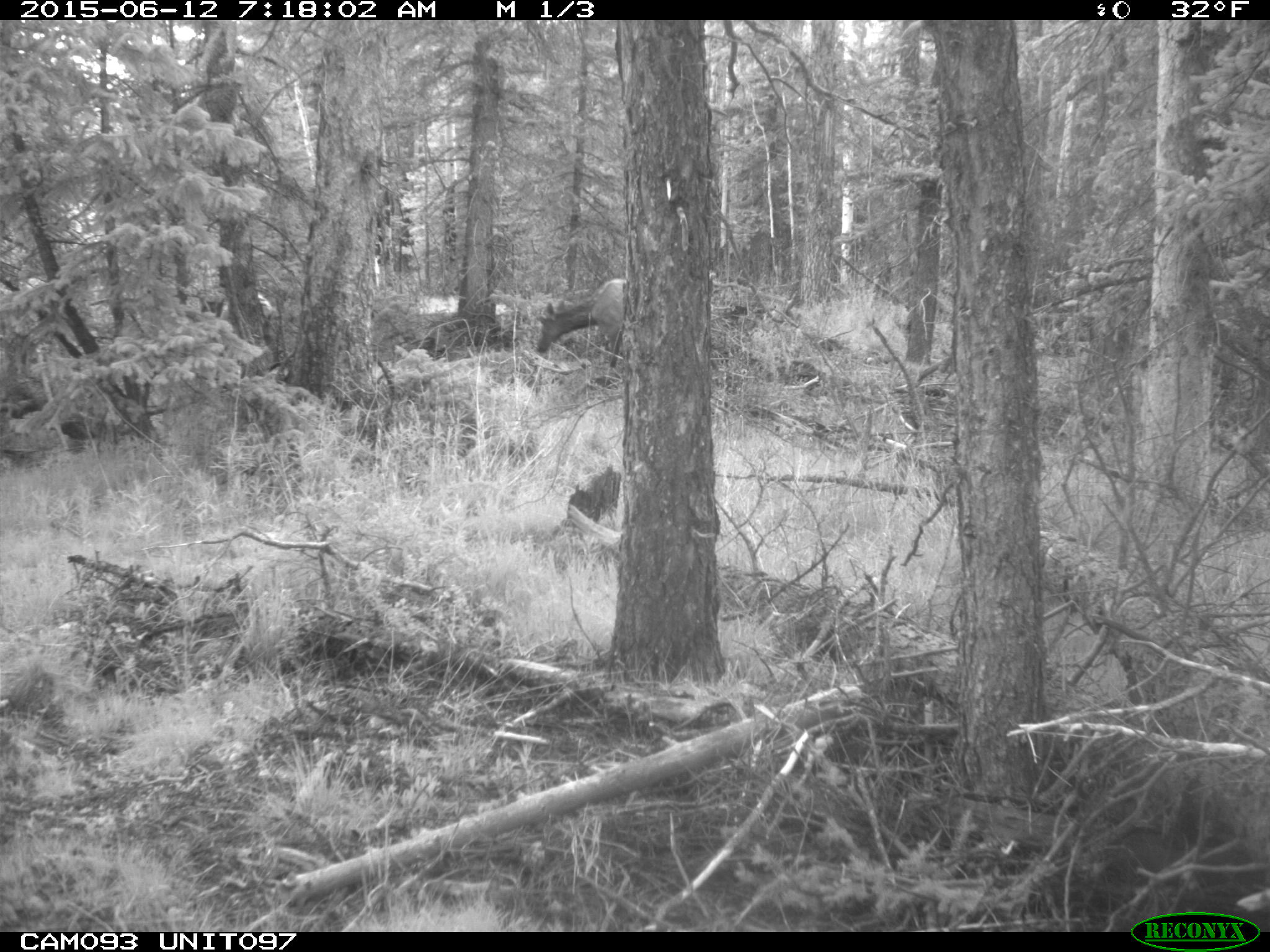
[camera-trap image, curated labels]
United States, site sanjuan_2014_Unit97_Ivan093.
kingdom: Animalia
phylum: Chordata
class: Mammalia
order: Artiodactyla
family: Cervidae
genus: Cervus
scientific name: Cervus elaphus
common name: red deer